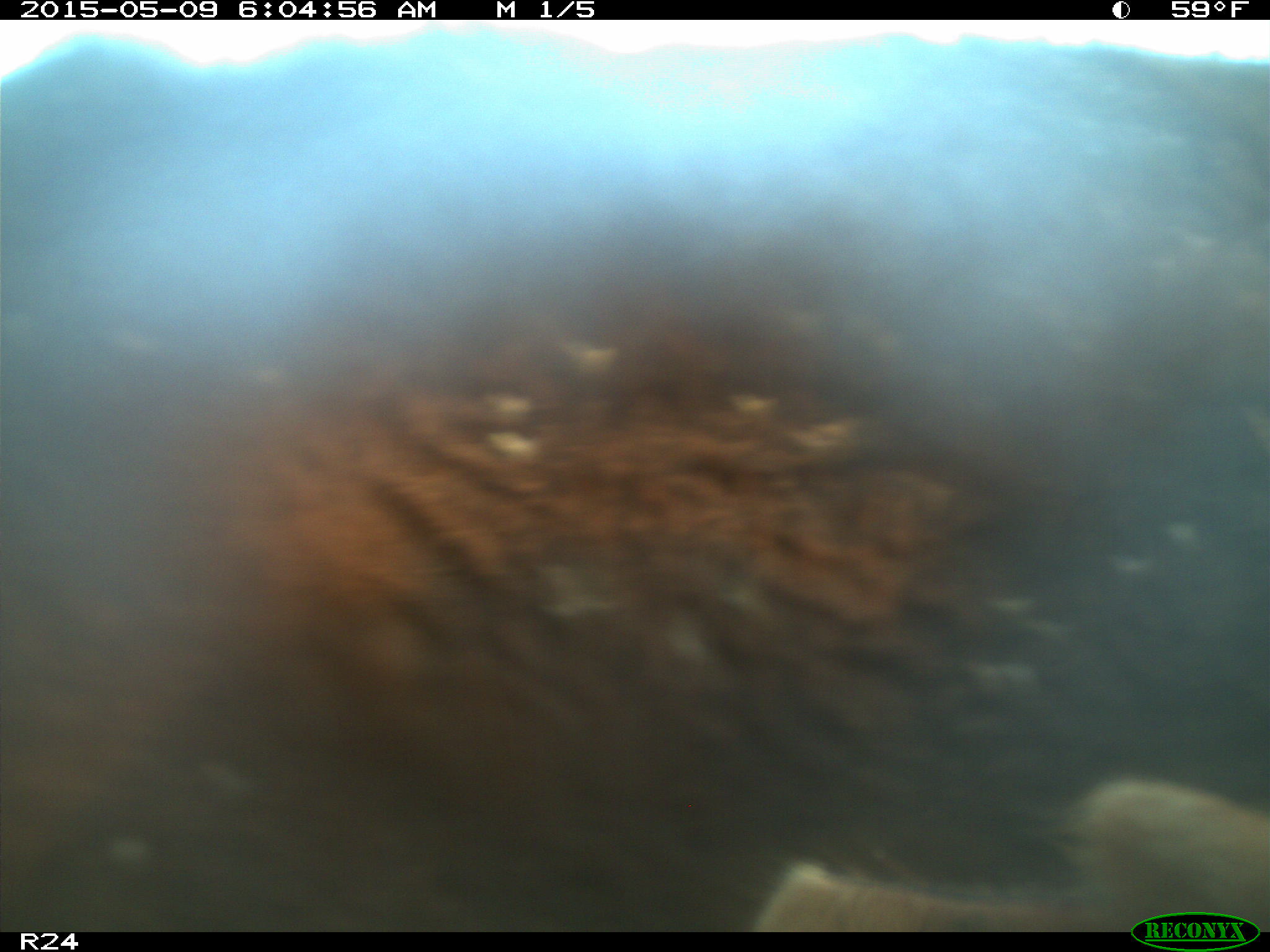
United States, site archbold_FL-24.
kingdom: Animalia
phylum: Chordata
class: Mammalia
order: Artiodactyla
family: Bovidae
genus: Bos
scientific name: Bos taurus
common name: domestic cow